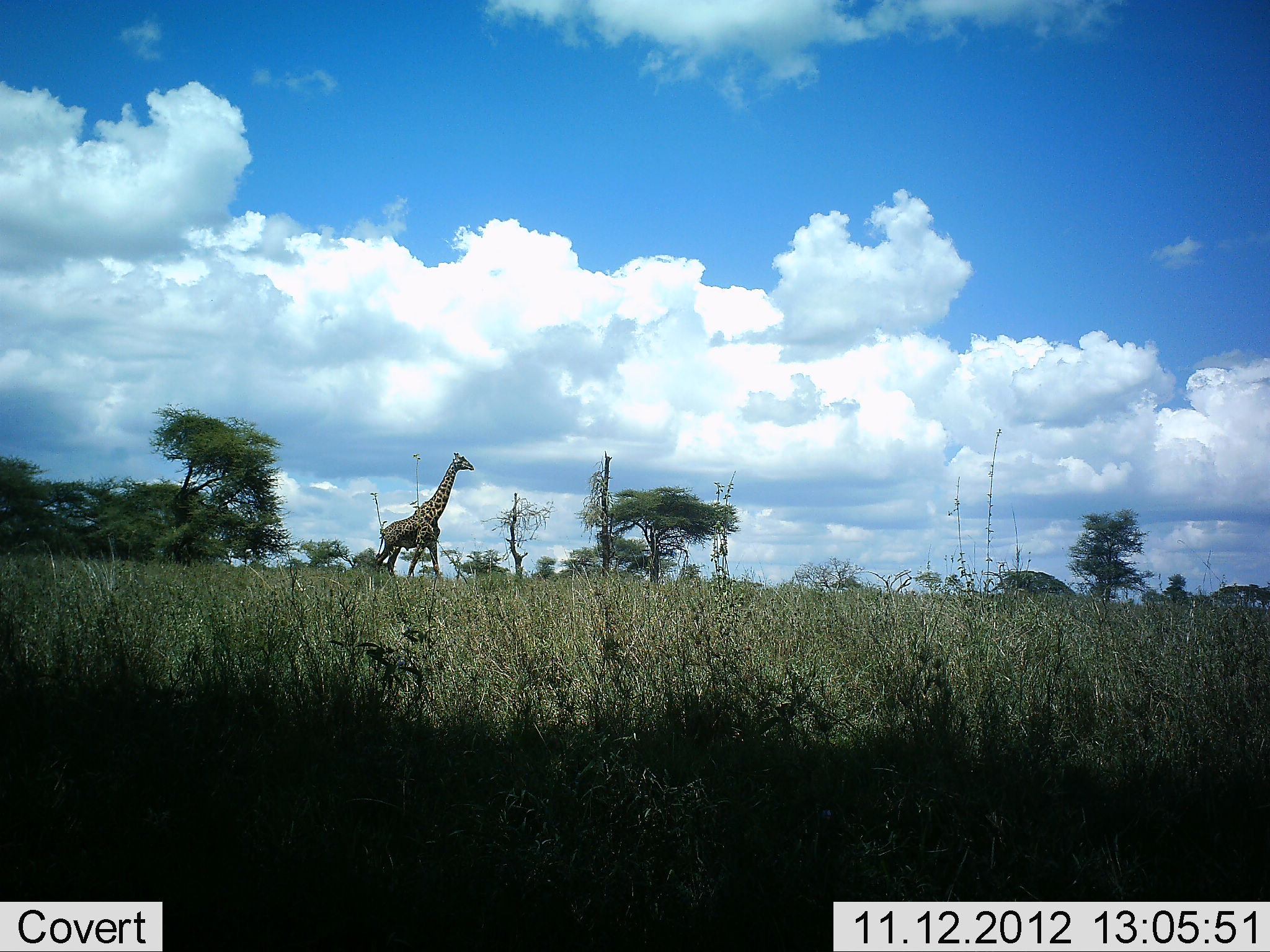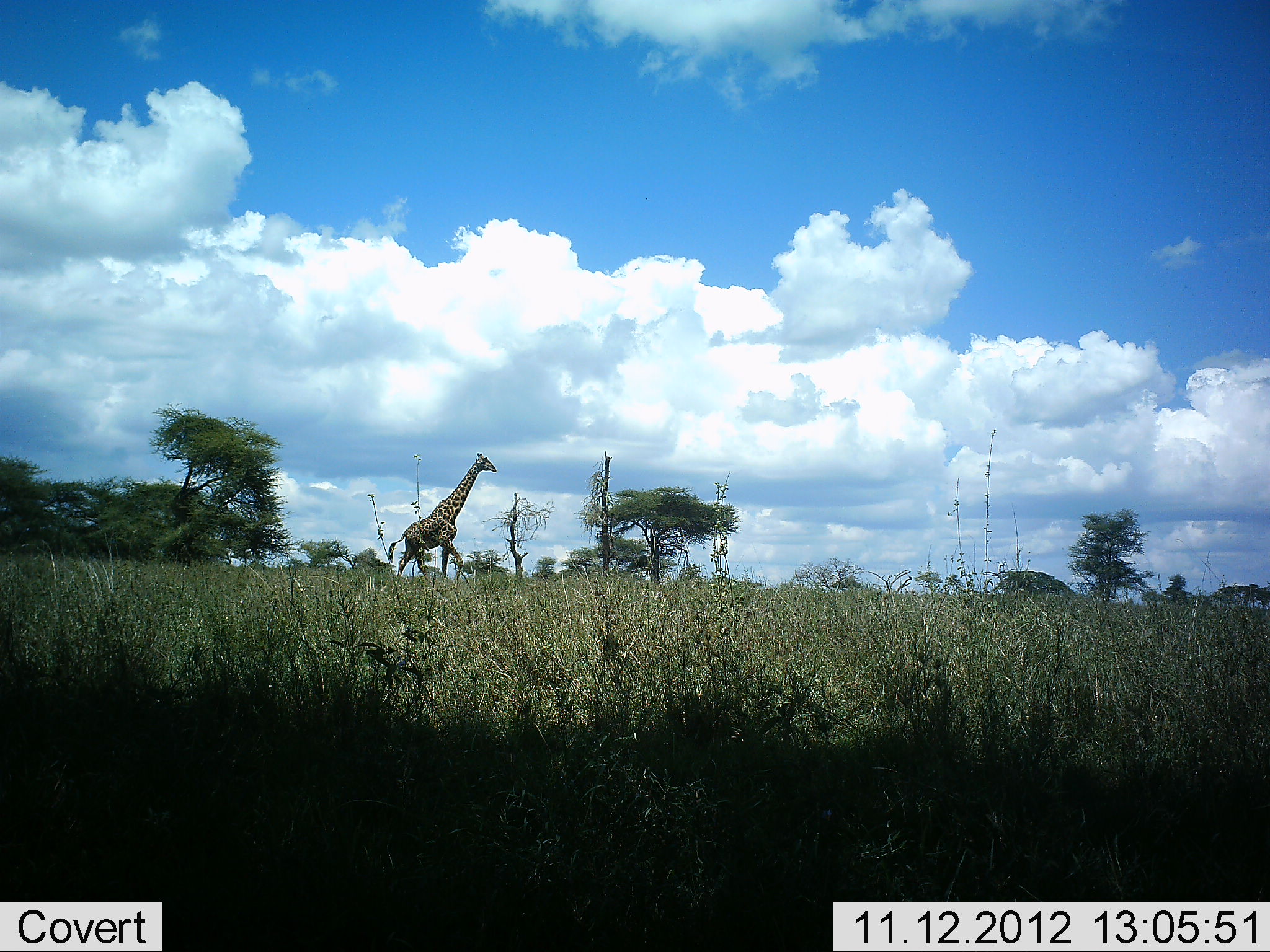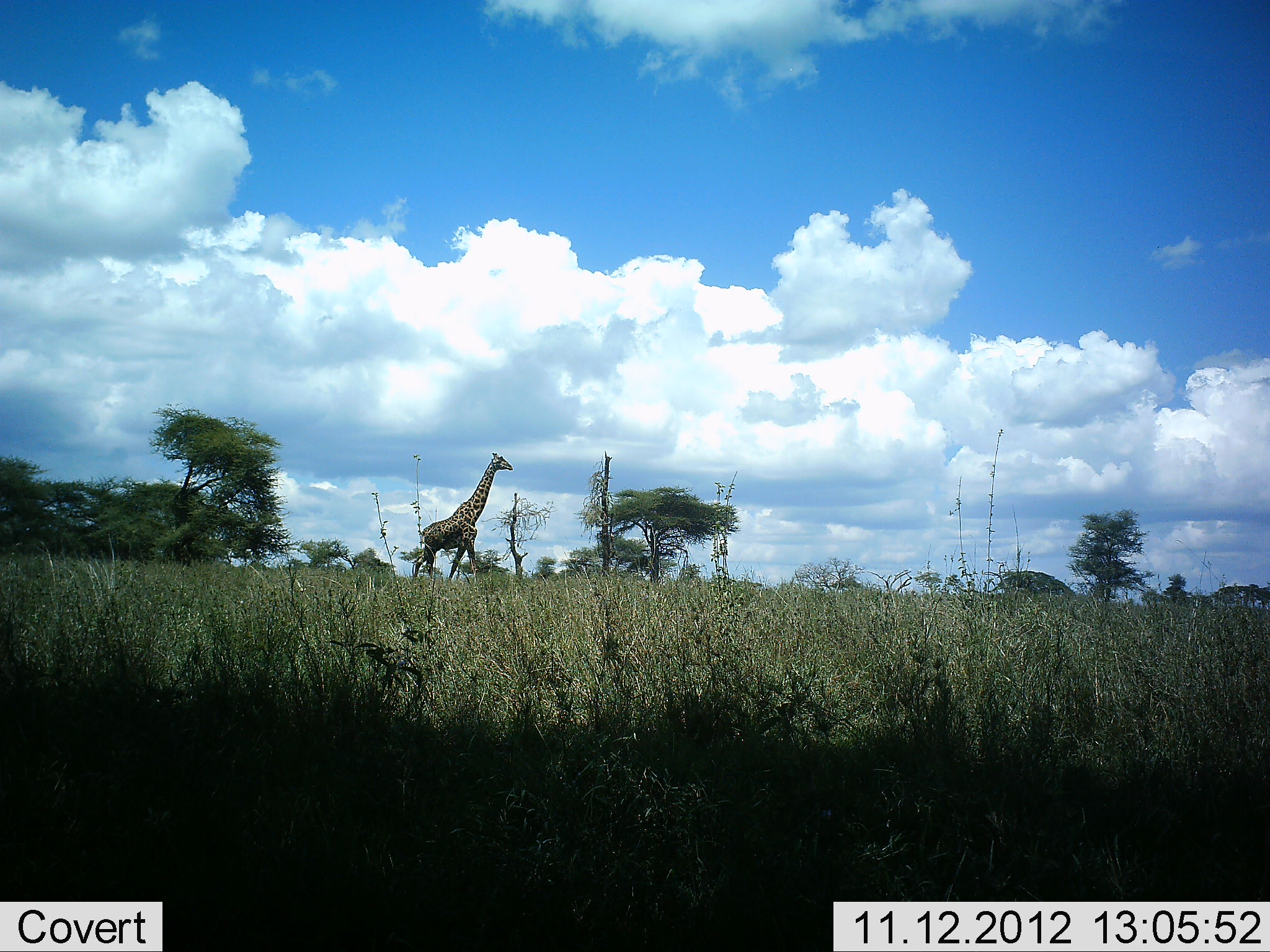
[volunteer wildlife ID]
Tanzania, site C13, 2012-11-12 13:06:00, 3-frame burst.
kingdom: Animalia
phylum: Chordata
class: Mammalia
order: Artiodactyla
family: Giraffidae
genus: Giraffa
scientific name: Giraffa camelopardalis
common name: giraffe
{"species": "giraffe (Giraffa camelopardalis)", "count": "1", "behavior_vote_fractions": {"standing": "0%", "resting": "0%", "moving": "100%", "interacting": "0%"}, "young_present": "0%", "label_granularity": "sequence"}